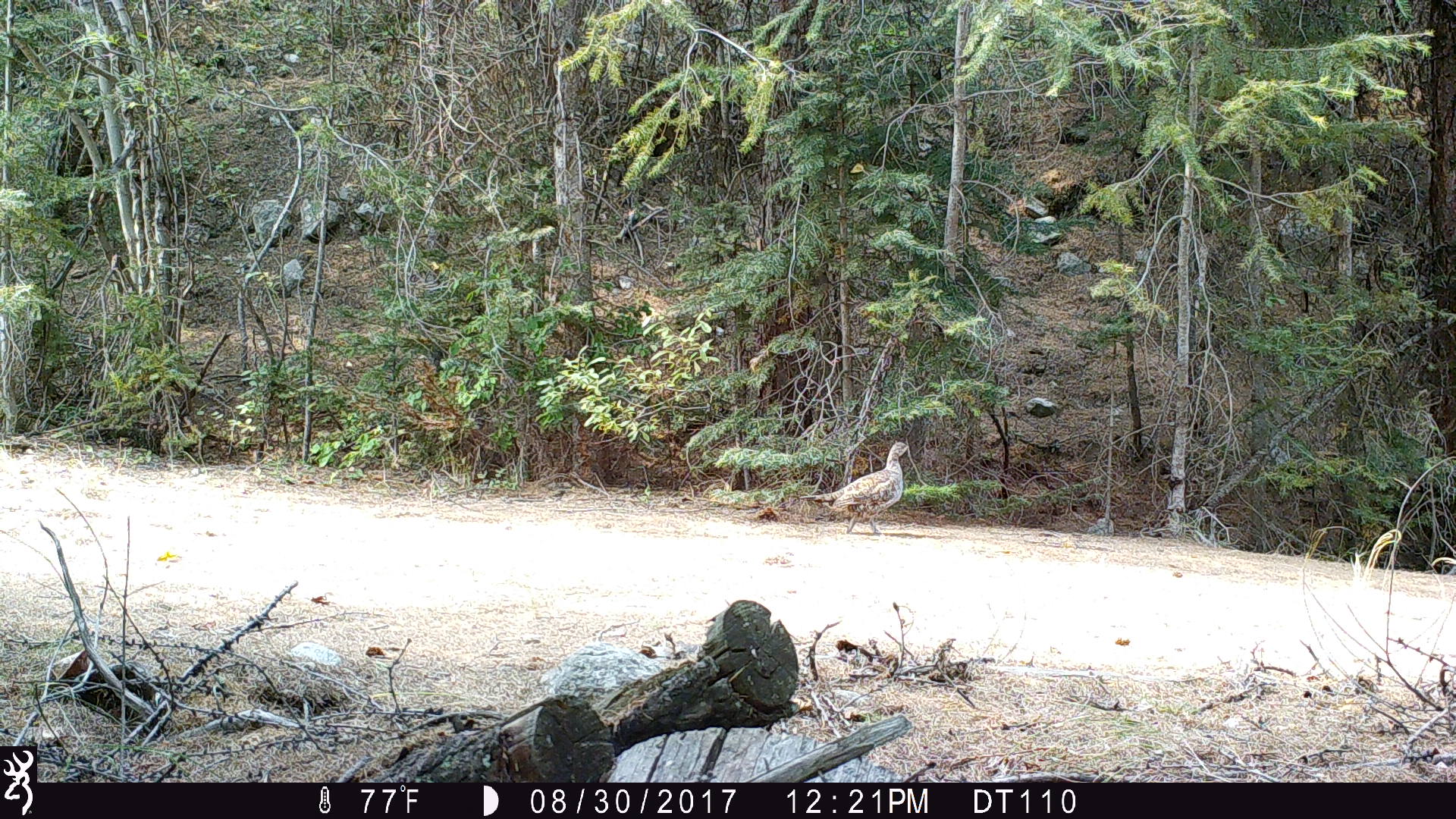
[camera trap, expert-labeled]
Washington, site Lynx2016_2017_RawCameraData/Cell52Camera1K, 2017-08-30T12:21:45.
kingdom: Animalia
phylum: Chordata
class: Aves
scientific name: Aves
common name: birds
Aves (birds). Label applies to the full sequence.